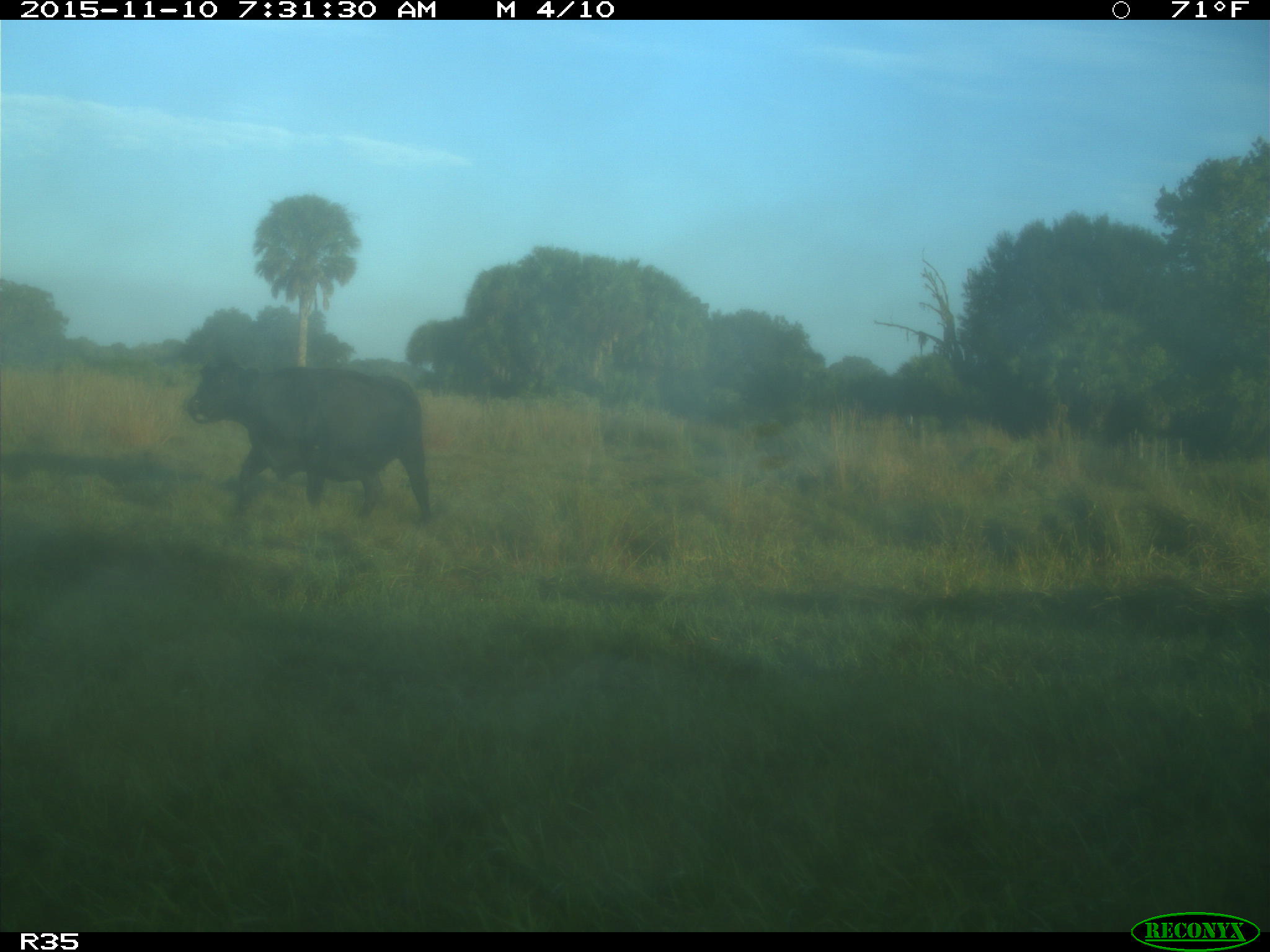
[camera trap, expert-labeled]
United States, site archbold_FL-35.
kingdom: Animalia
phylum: Chordata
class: Mammalia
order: Artiodactyla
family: Bovidae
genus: Bos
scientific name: Bos taurus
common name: domestic cow